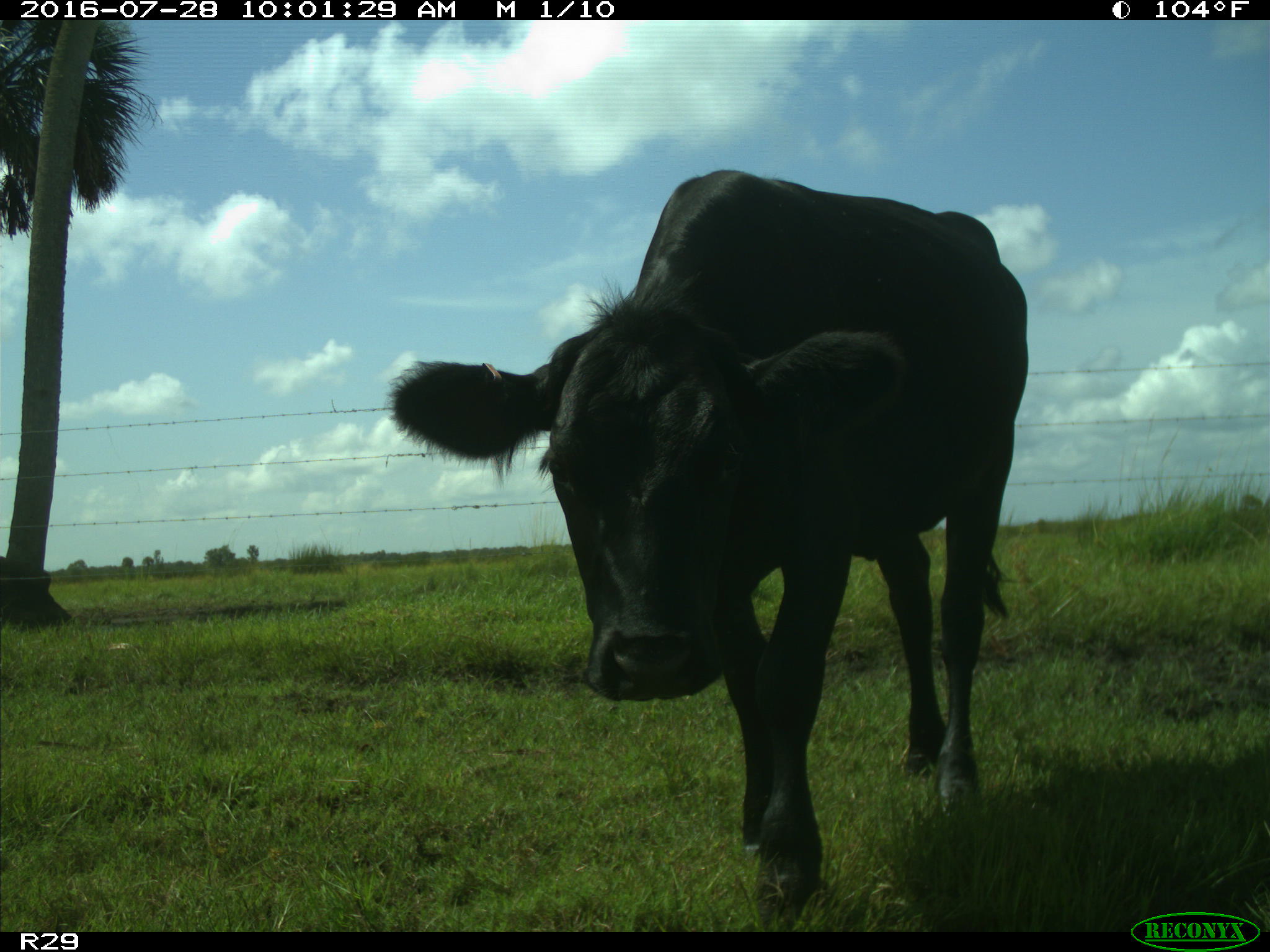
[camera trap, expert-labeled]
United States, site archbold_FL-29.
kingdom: Animalia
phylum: Chordata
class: Mammalia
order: Artiodactyla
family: Bovidae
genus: Bos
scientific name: Bos taurus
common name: domestic cow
Bos taurus (domestic cow).